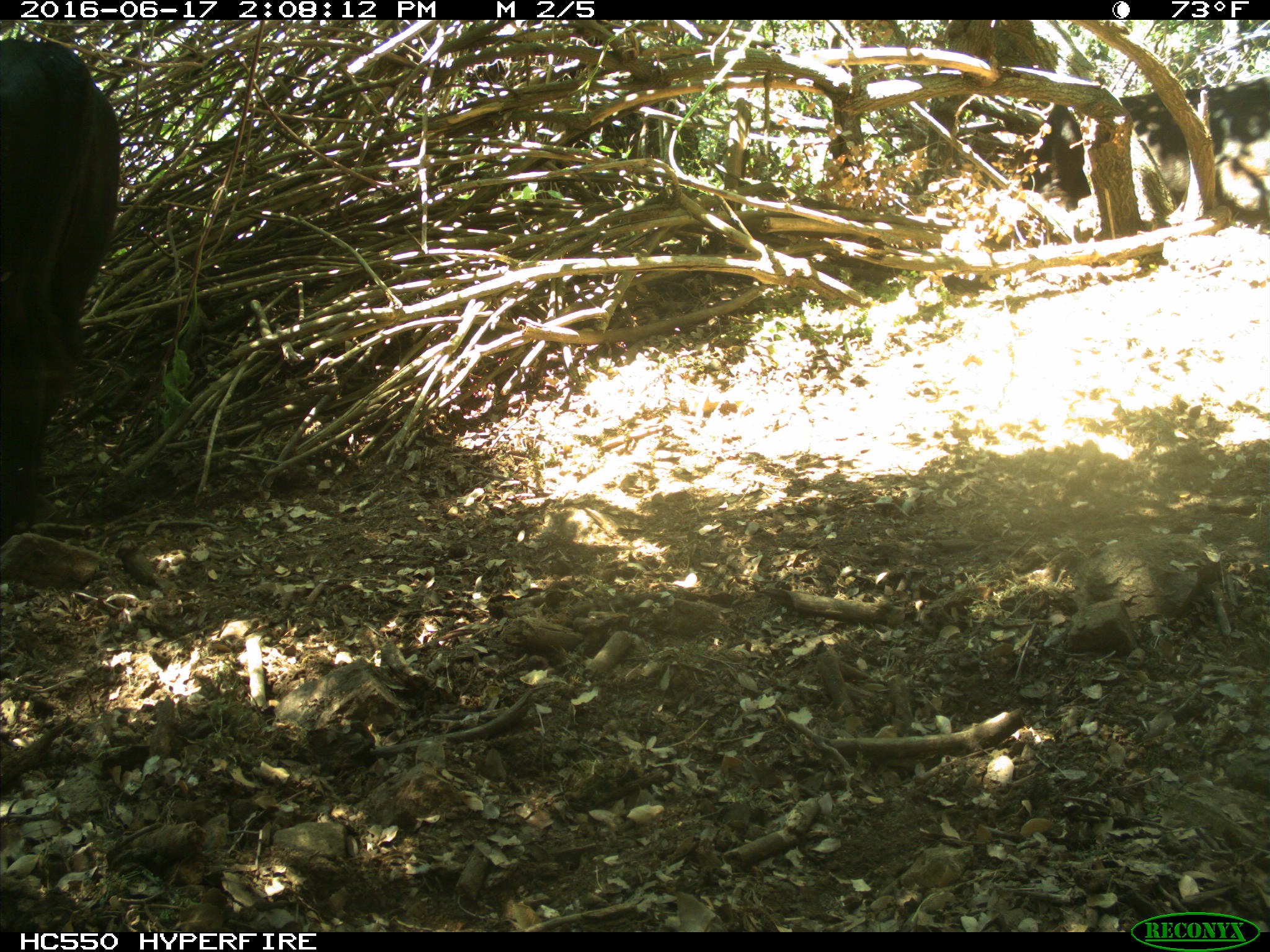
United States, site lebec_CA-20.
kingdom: Animalia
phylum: Chordata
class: Mammalia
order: Artiodactyla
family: Bovidae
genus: Bos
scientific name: Bos taurus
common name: domestic cow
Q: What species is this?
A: Bos taurus (domestic cow).